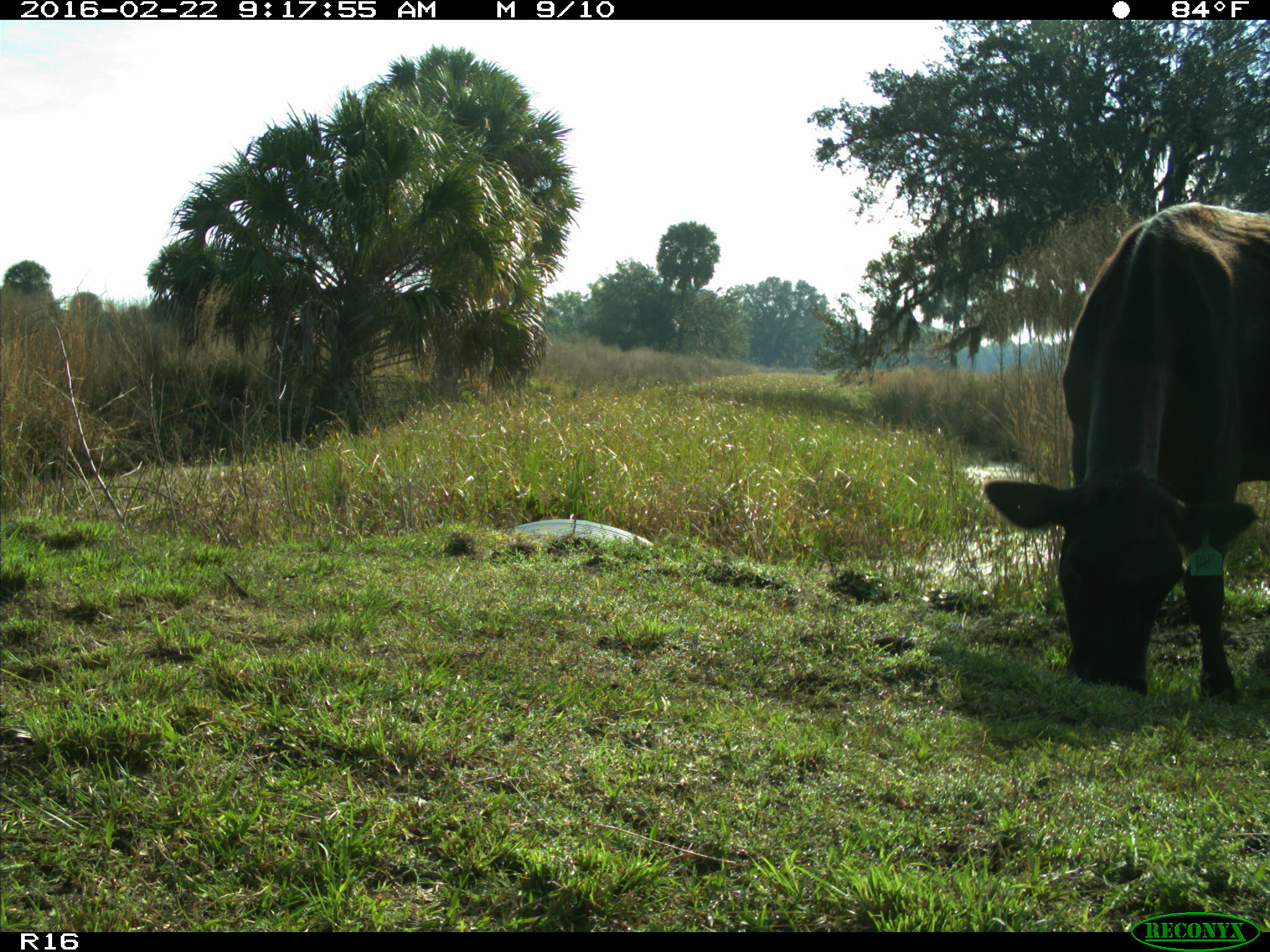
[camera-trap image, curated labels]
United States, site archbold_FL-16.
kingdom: Animalia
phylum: Chordata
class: Mammalia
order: Artiodactyla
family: Bovidae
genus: Bos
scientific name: Bos taurus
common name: domestic cow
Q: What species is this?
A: Bos taurus (domestic cow).